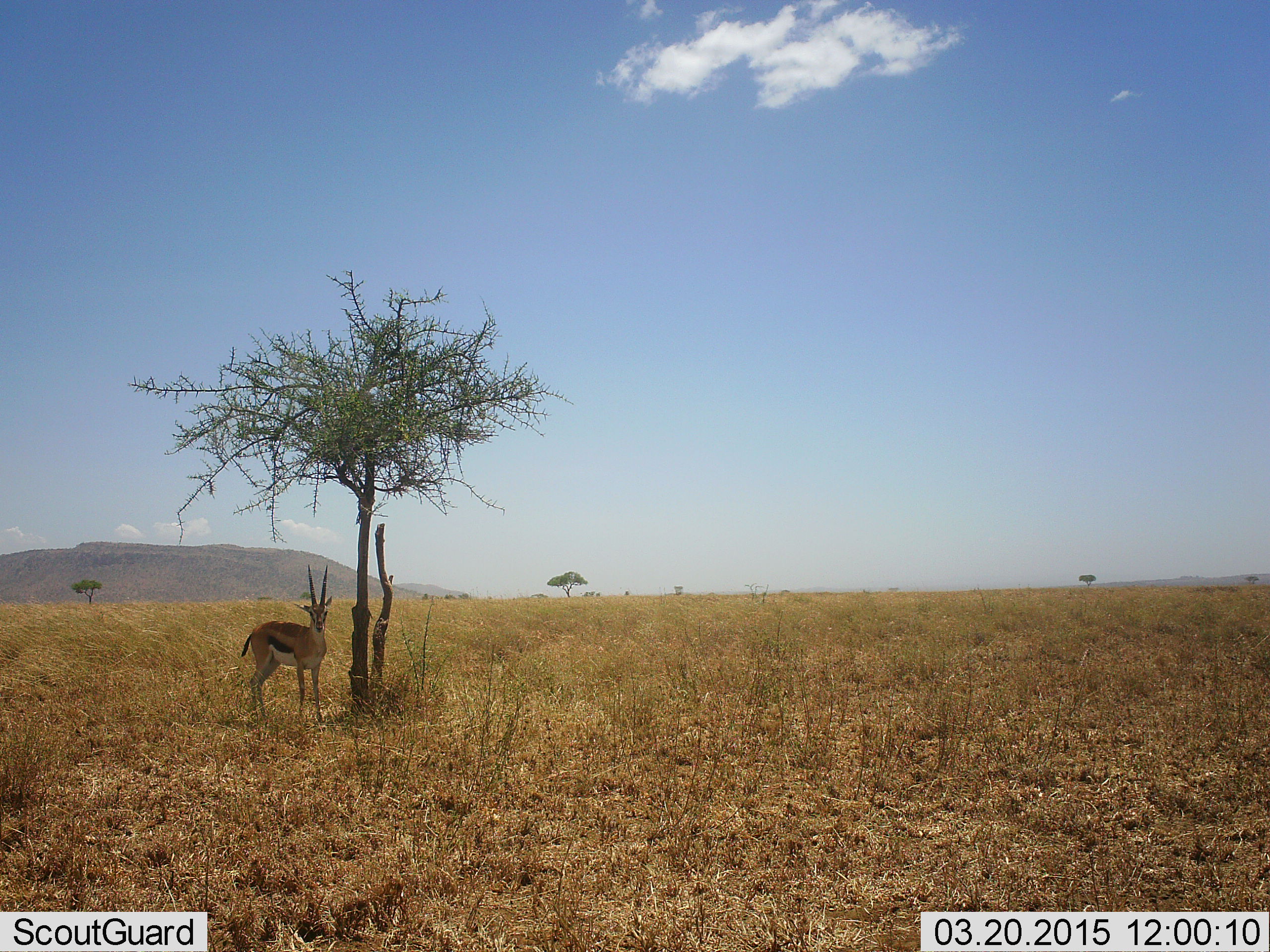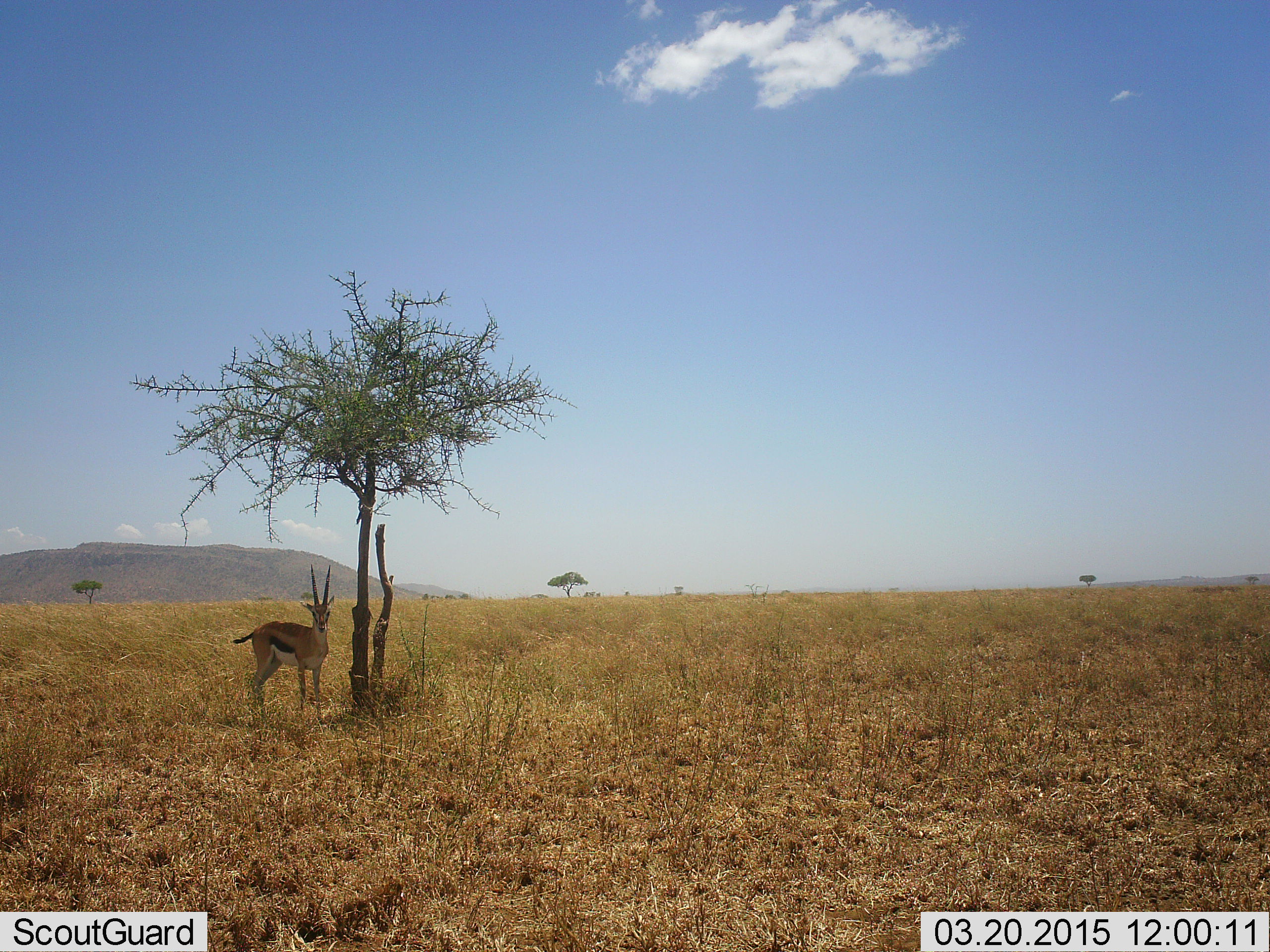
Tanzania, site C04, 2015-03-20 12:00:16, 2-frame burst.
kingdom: Animalia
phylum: Chordata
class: Mammalia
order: Artiodactyla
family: Bovidae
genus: Eudorcas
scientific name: Eudorcas thomsonii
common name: thomson's gazelle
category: gazellethomsons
Gazellethomsons (thomson's gazelle) (Eudorcas thomsonii), count 1. Behavior (volunteer vote fractions): standing 100%, resting 10%, moving 0%, interacting 0%. Young present (vote fraction): 0%. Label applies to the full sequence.